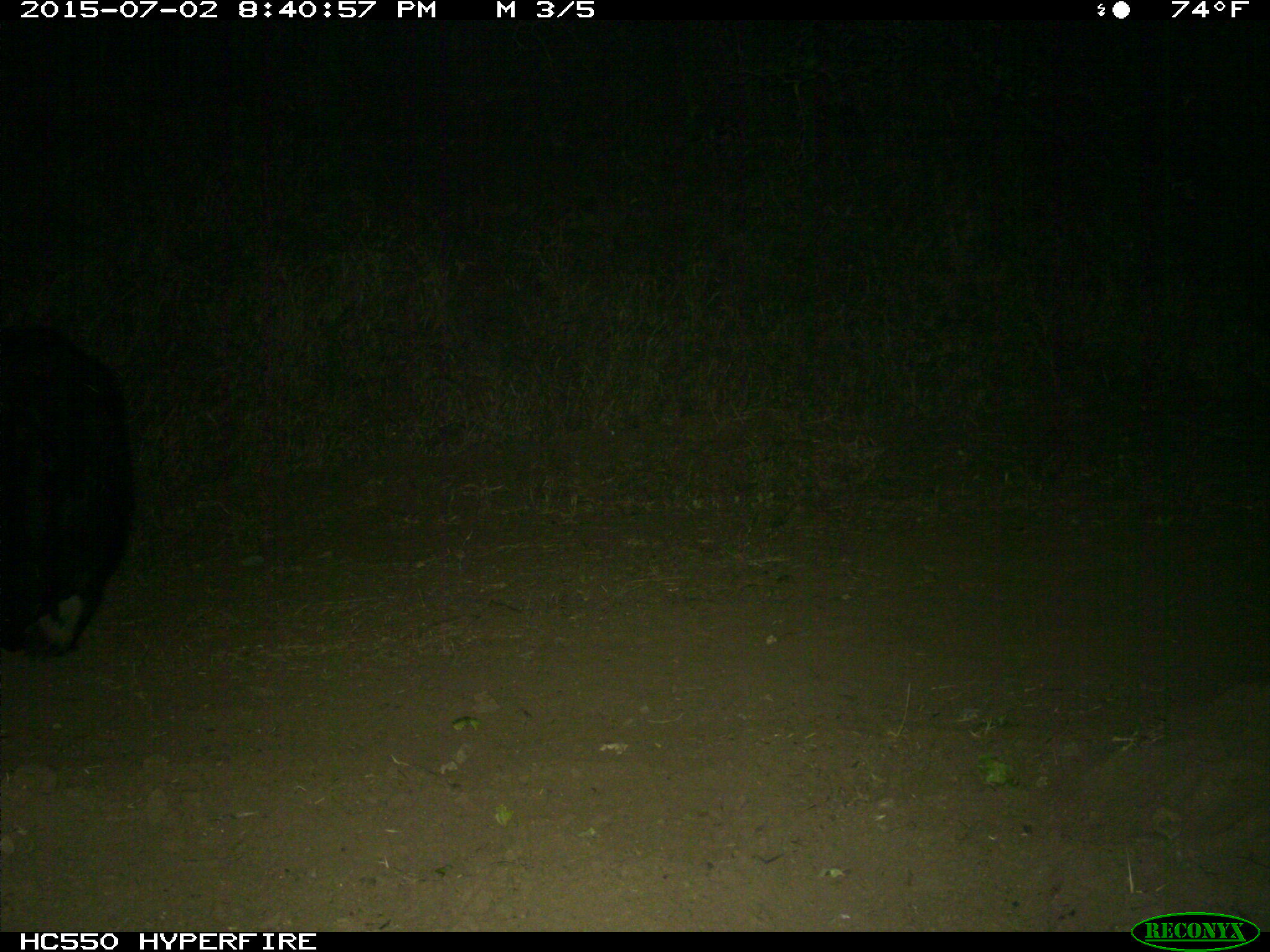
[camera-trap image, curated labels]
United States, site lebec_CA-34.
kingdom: Animalia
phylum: Chordata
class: Mammalia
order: Carnivora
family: Ursidae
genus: Ursus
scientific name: Ursus americanus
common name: american black bear